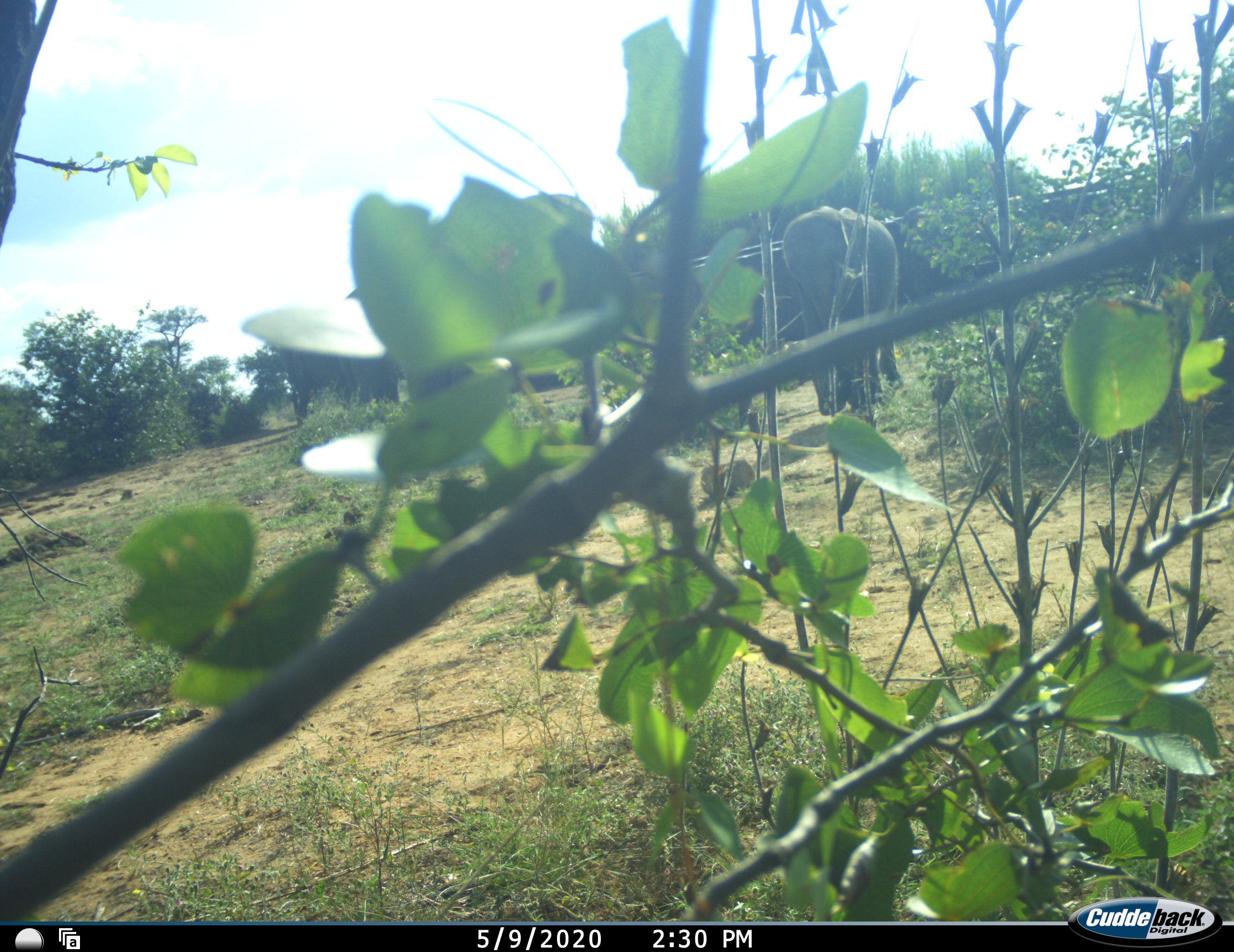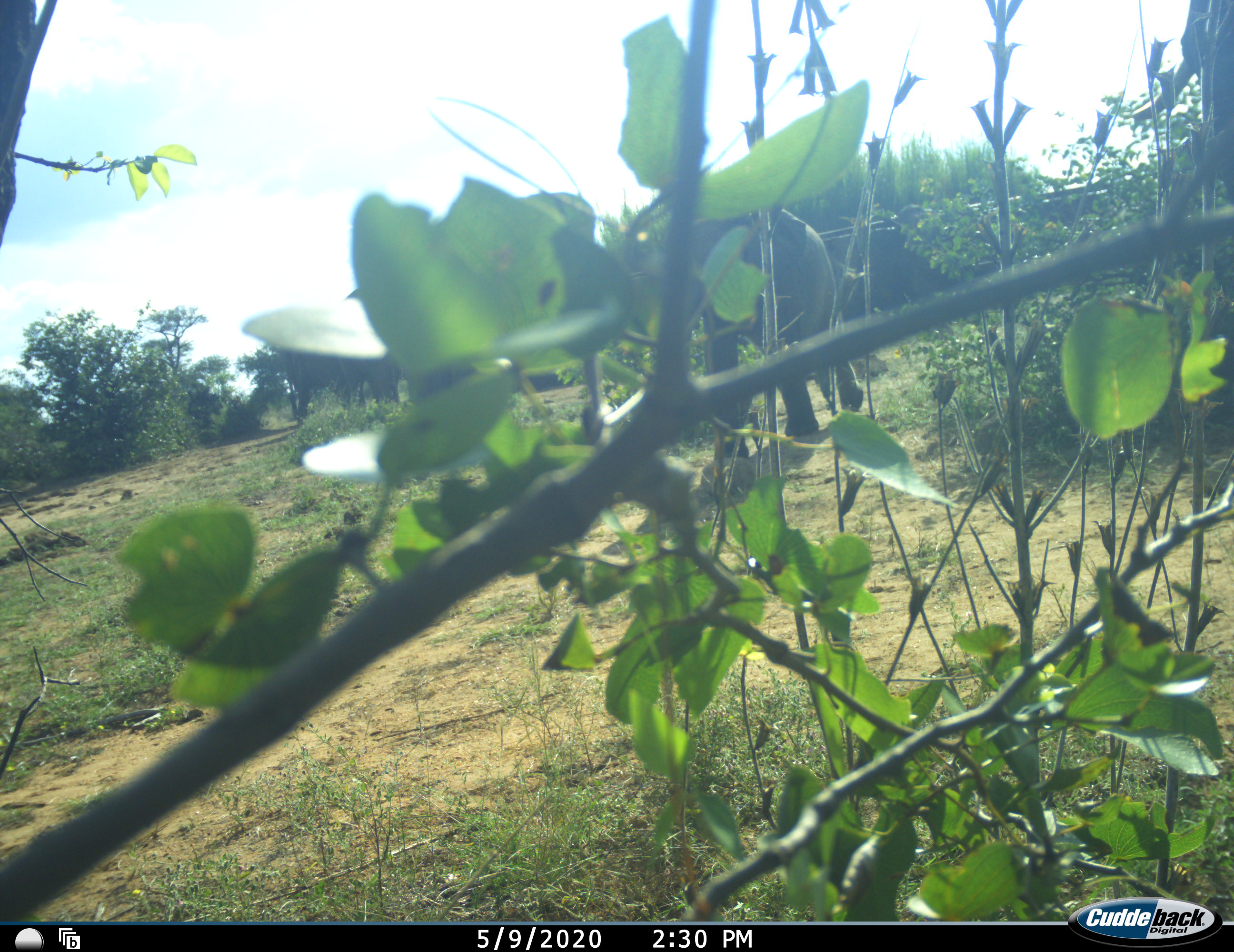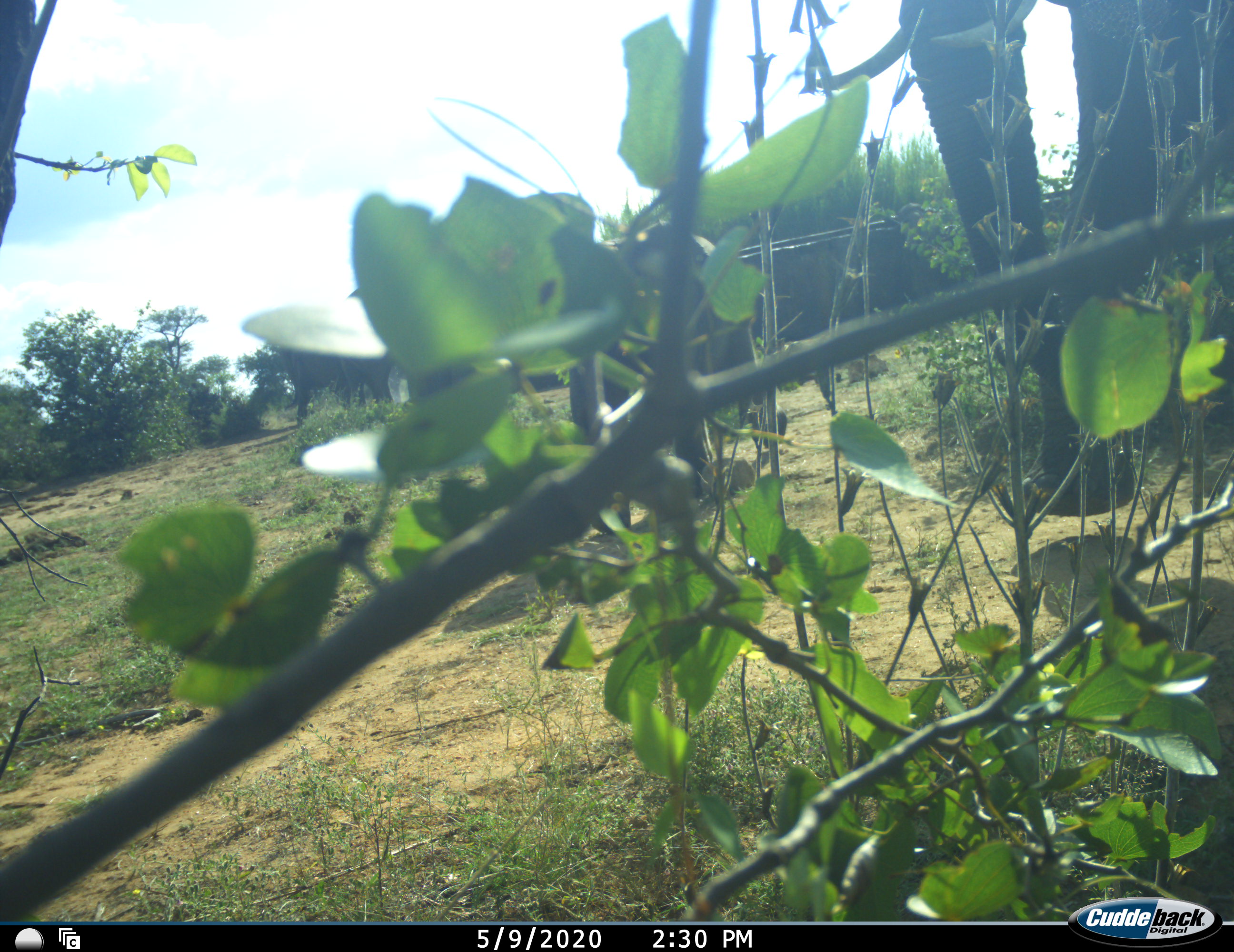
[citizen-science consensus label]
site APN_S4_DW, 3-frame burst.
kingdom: Animalia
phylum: Chordata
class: Mammalia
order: Proboscidea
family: Elephantidae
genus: Loxodonta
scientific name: Loxodonta africana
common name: african bush elephant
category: elephant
Elephant (african bush elephant) (Loxodonta africana), count 3. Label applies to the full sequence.